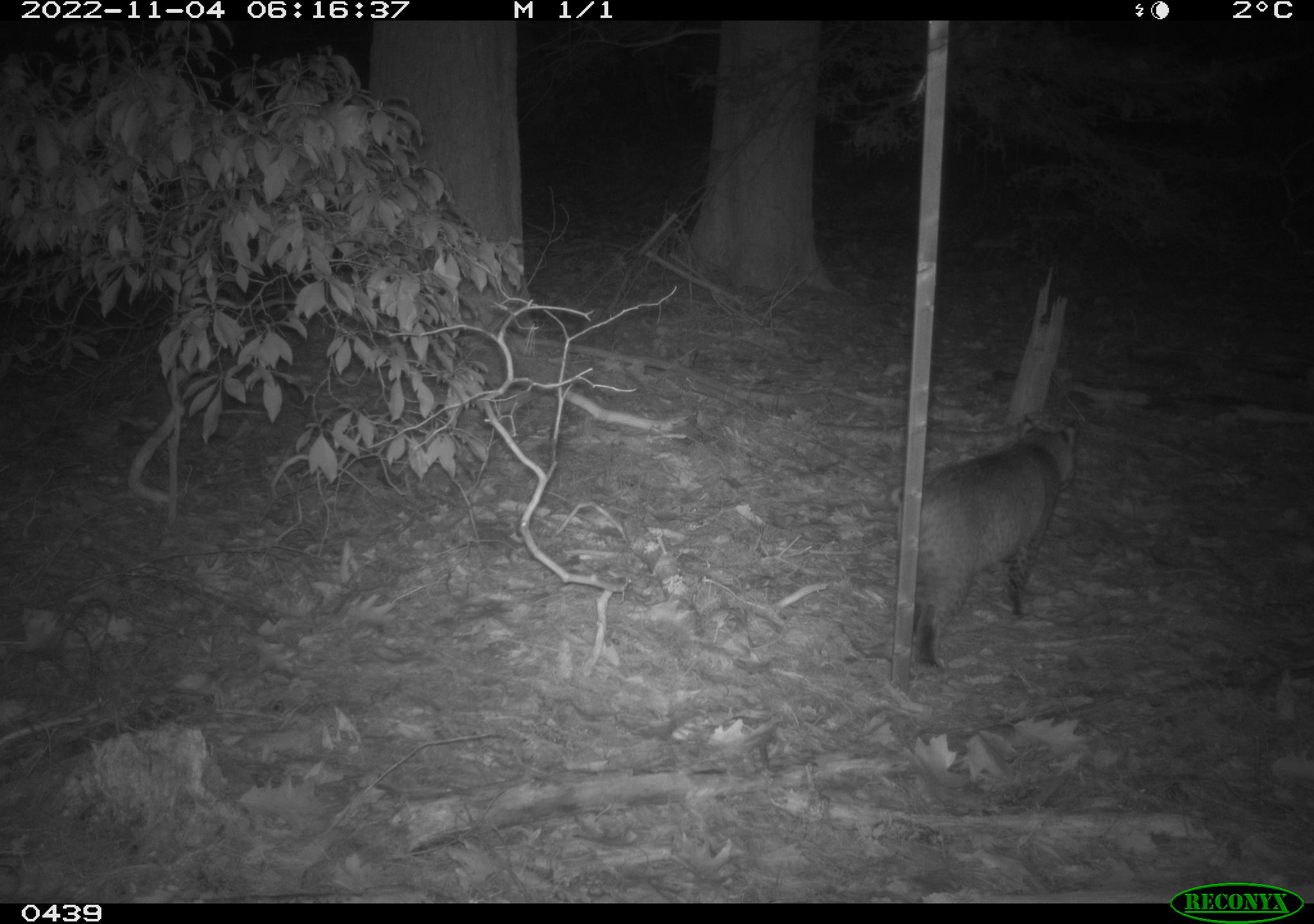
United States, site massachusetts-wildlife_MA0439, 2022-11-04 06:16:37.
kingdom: Animalia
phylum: Chordata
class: Mammalia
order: Carnivora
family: Felidae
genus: Lynx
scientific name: Lynx rufus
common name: bobcat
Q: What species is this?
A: Bobcat (Lynx rufus).